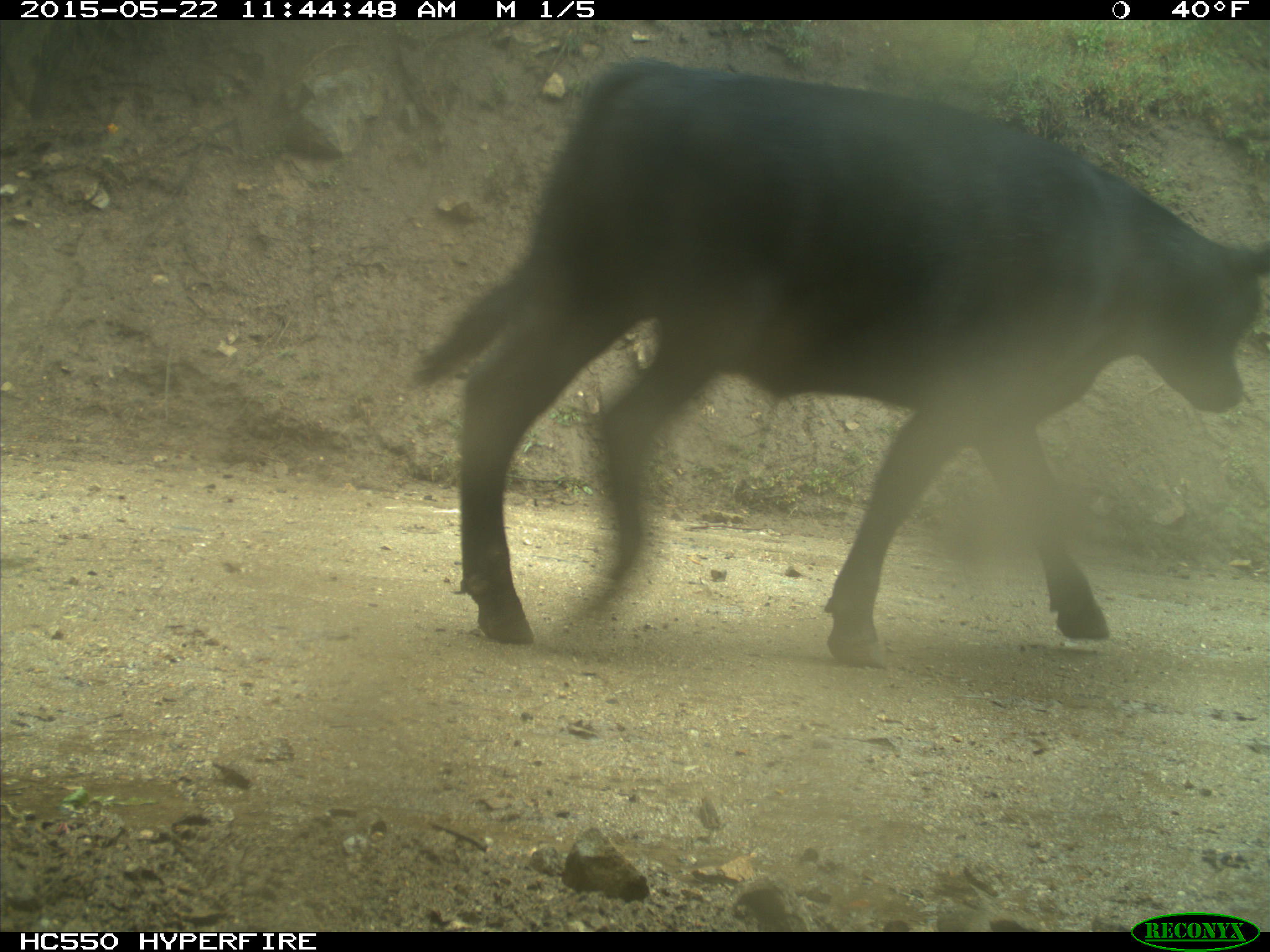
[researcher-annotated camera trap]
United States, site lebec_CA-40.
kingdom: Animalia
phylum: Chordata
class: Mammalia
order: Artiodactyla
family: Bovidae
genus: Bos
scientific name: Bos taurus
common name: domestic cow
Bos taurus (domestic cow).